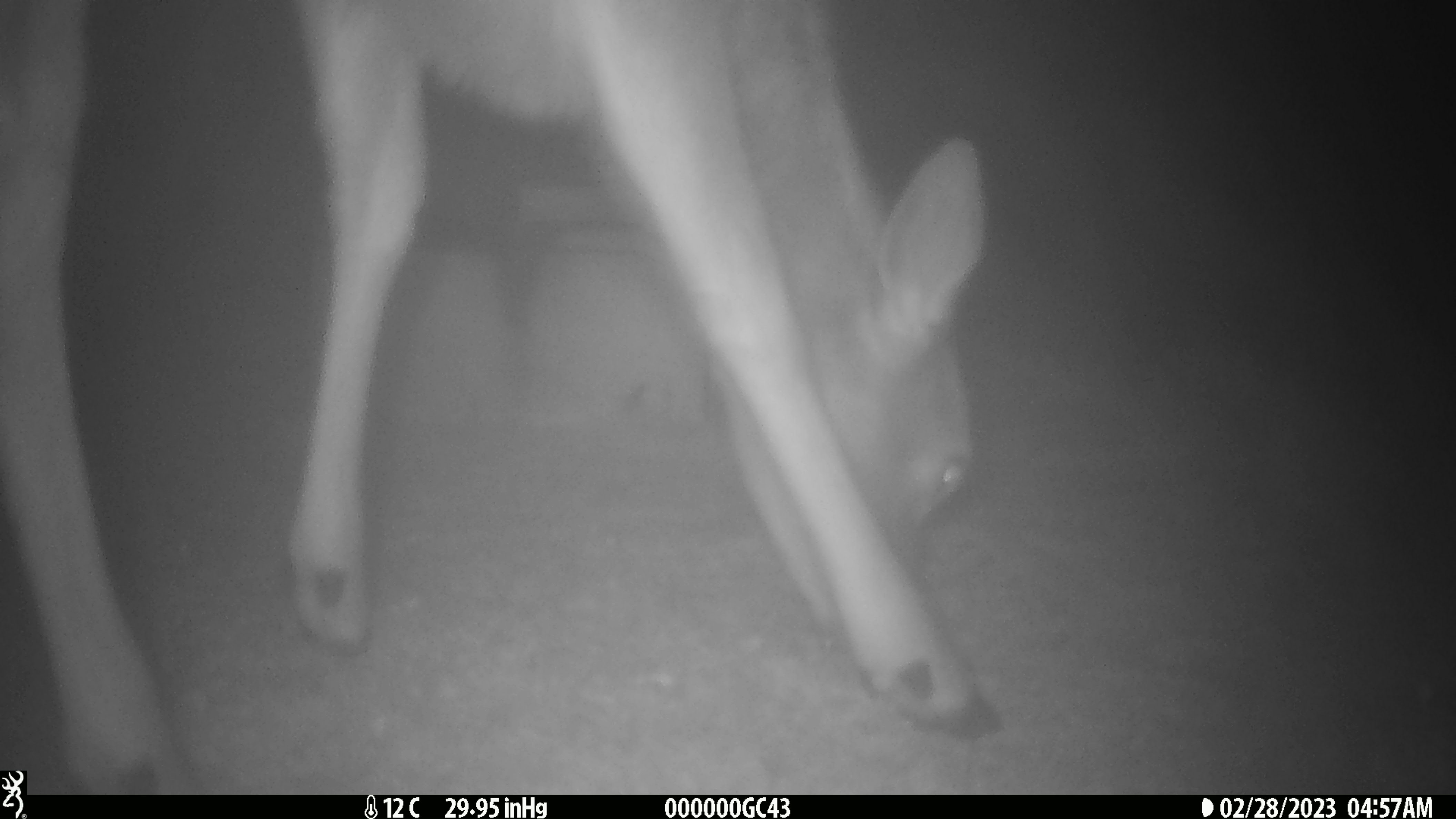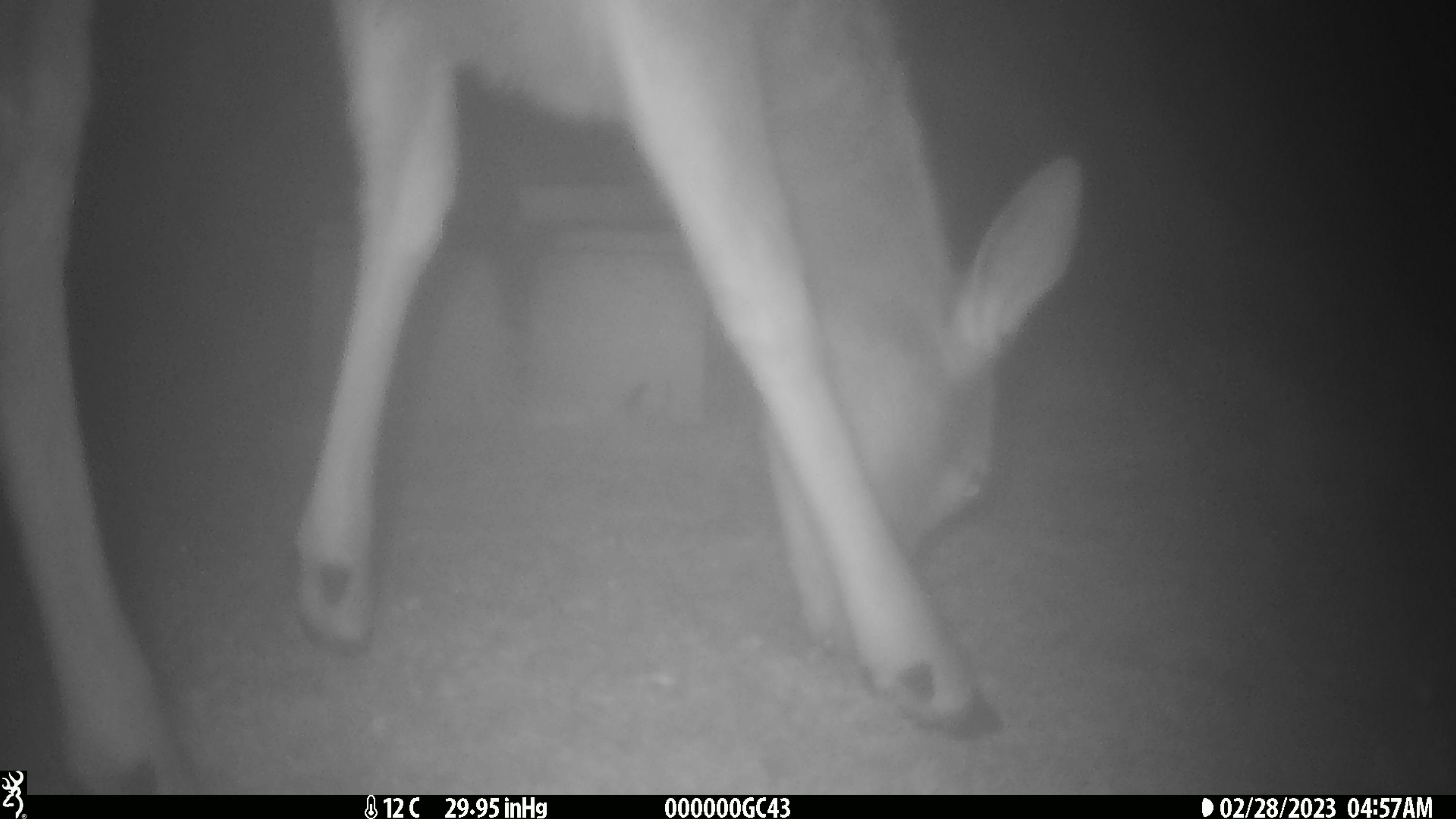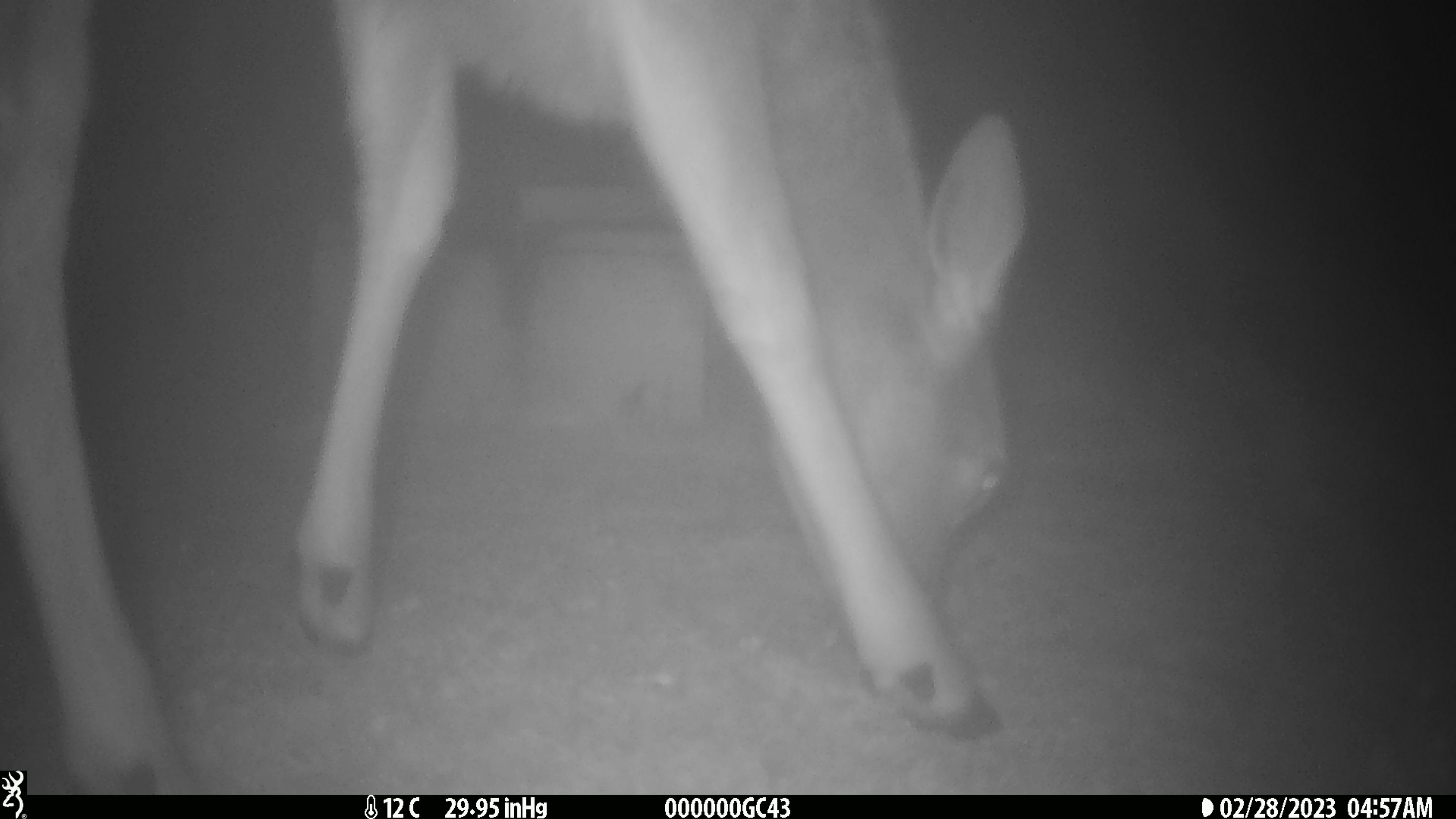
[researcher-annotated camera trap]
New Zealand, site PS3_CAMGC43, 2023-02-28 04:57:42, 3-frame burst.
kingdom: Animalia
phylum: Chordata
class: Mammalia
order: Artiodactyla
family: Cervidae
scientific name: Cervidae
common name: deer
Deer (Cervidae).